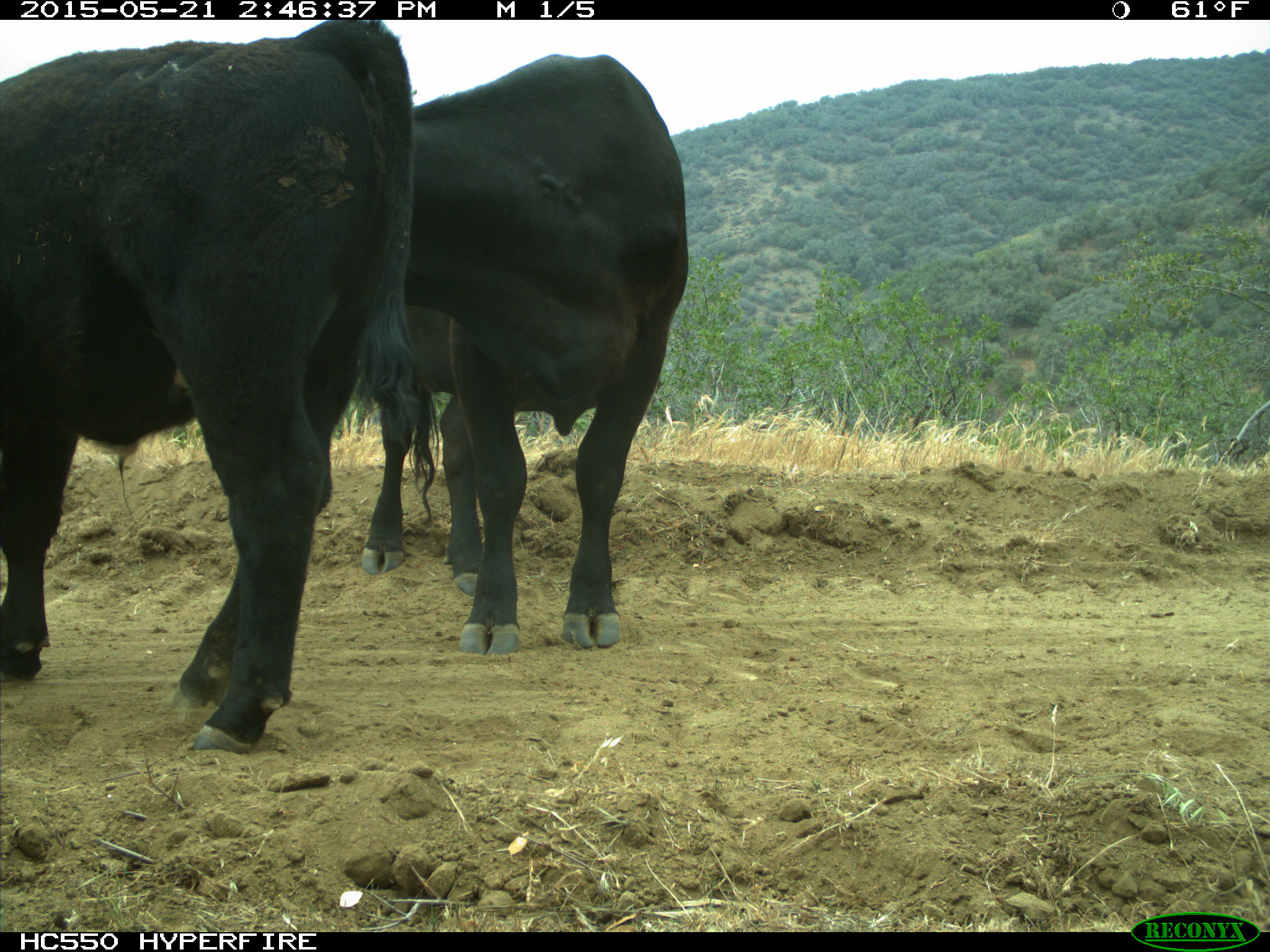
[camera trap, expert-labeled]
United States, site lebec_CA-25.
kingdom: Animalia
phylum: Chordata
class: Mammalia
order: Artiodactyla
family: Bovidae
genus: Bos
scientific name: Bos taurus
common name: domestic cow